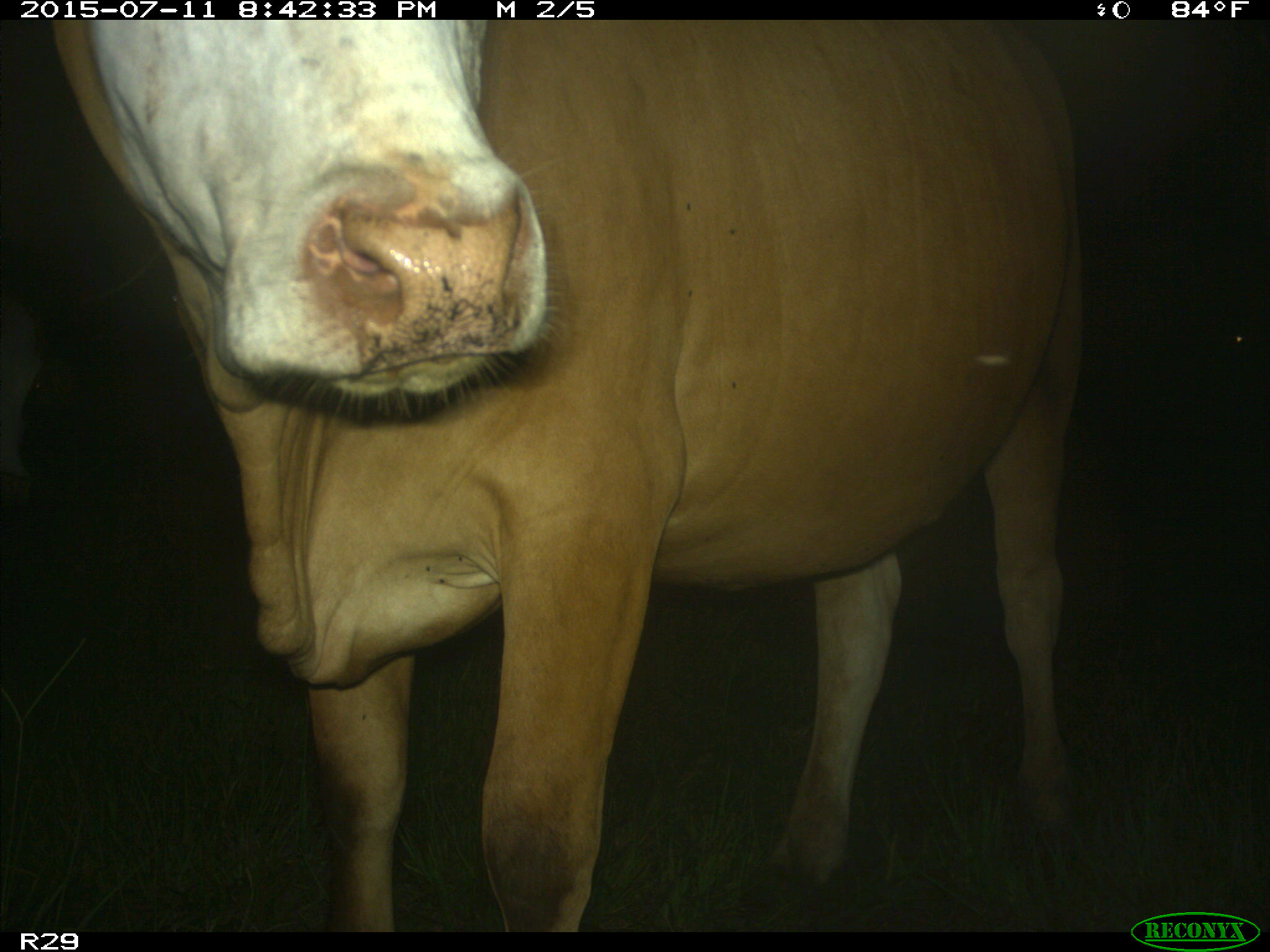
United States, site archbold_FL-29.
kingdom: Animalia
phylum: Chordata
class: Mammalia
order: Artiodactyla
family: Bovidae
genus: Bos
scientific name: Bos taurus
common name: domestic cow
Bos taurus (domestic cow).